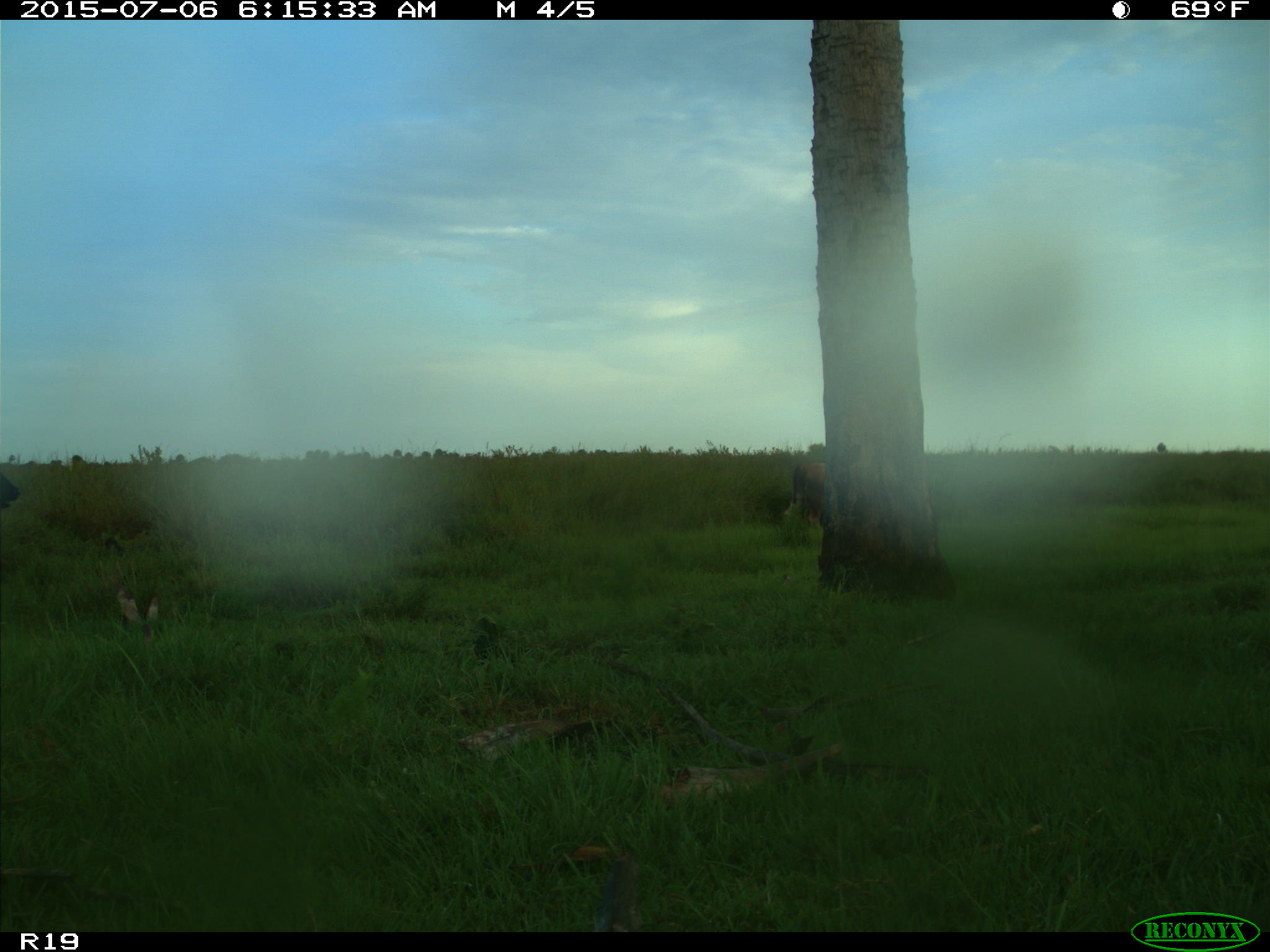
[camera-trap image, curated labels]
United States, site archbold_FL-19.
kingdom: Animalia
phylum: Chordata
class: Mammalia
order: Artiodactyla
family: Bovidae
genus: Bos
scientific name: Bos taurus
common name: domestic cow